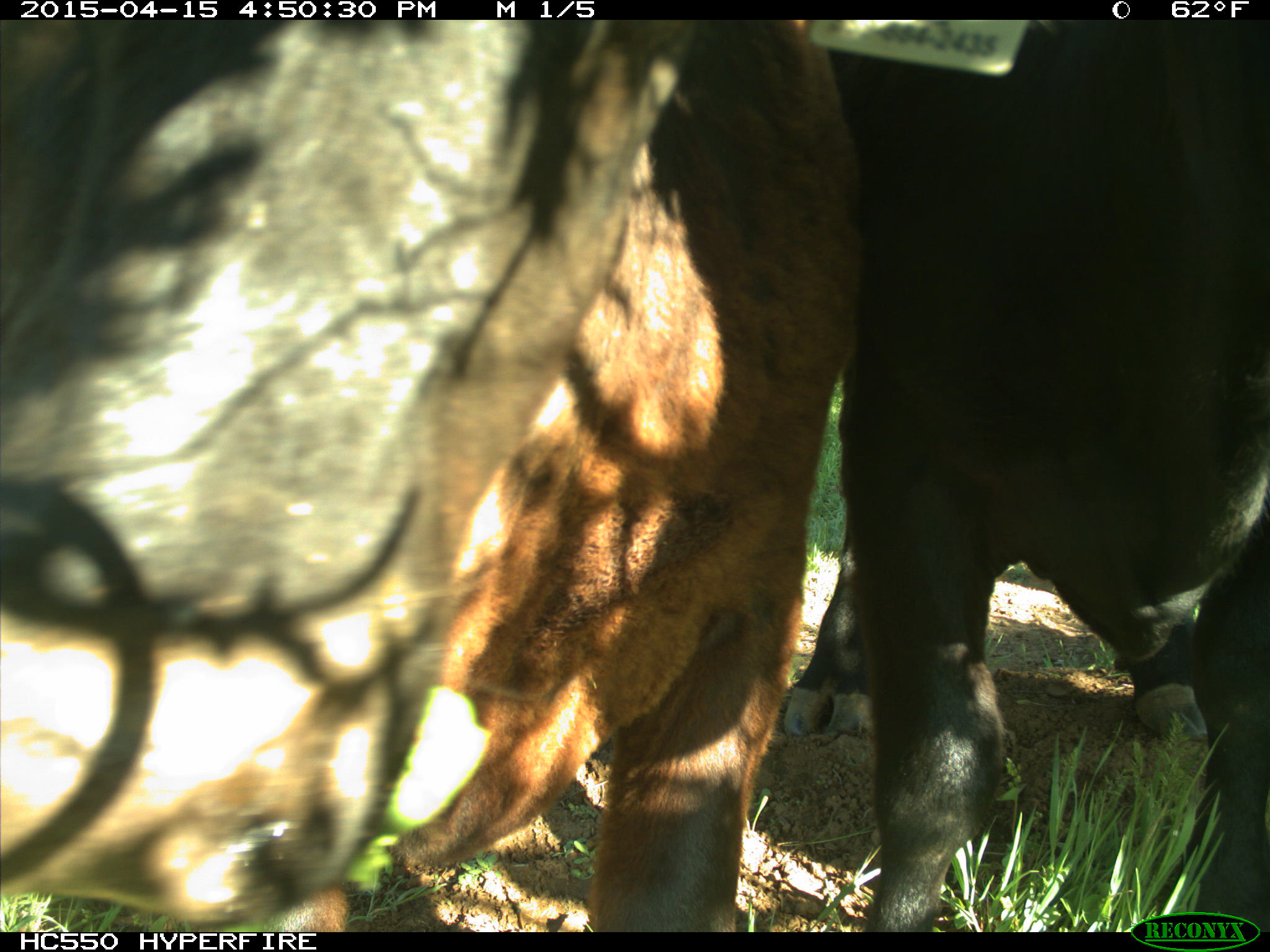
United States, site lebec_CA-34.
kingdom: Animalia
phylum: Chordata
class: Mammalia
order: Artiodactyla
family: Bovidae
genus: Bos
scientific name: Bos taurus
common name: domestic cow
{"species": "Bos taurus (domestic cow)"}